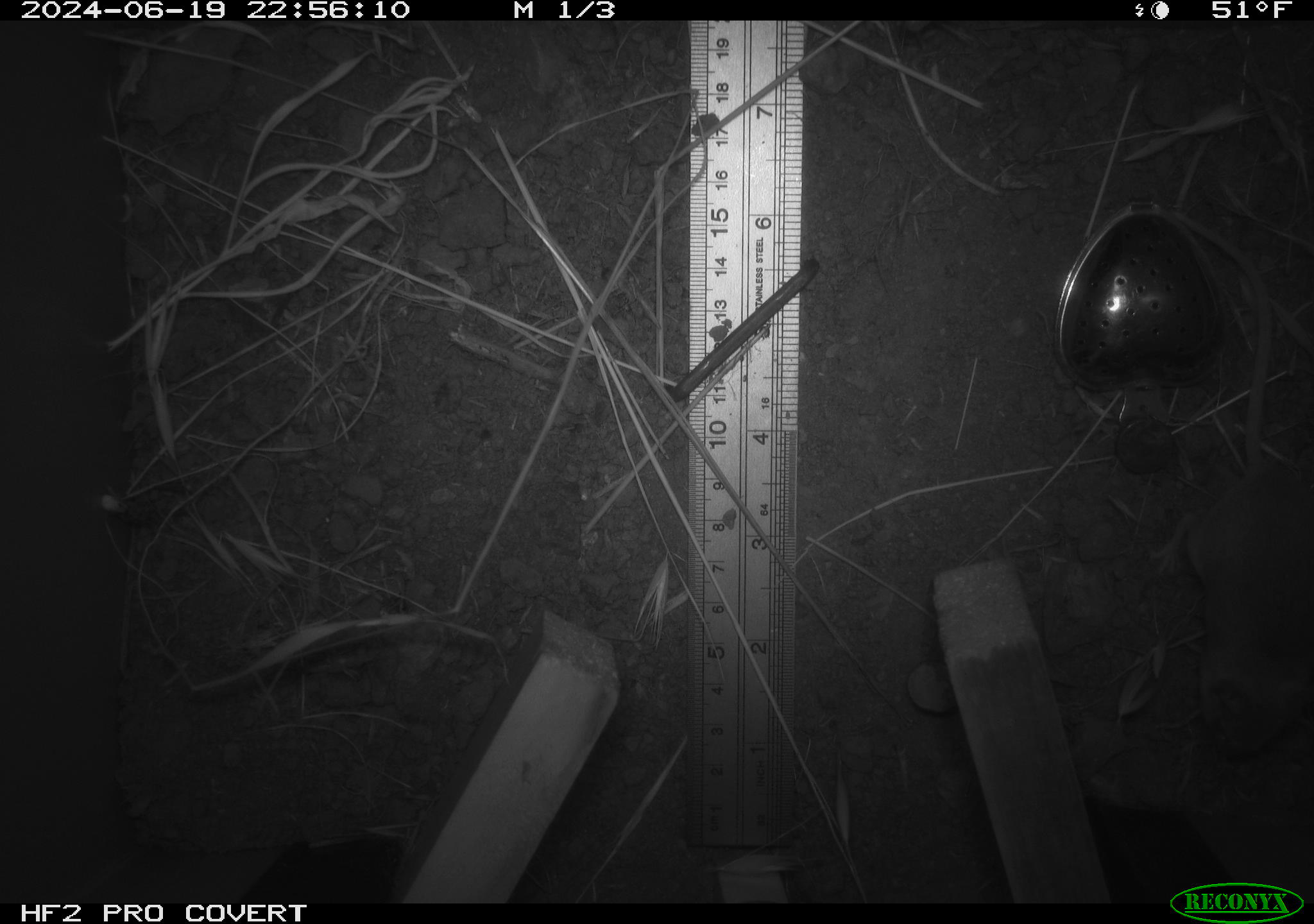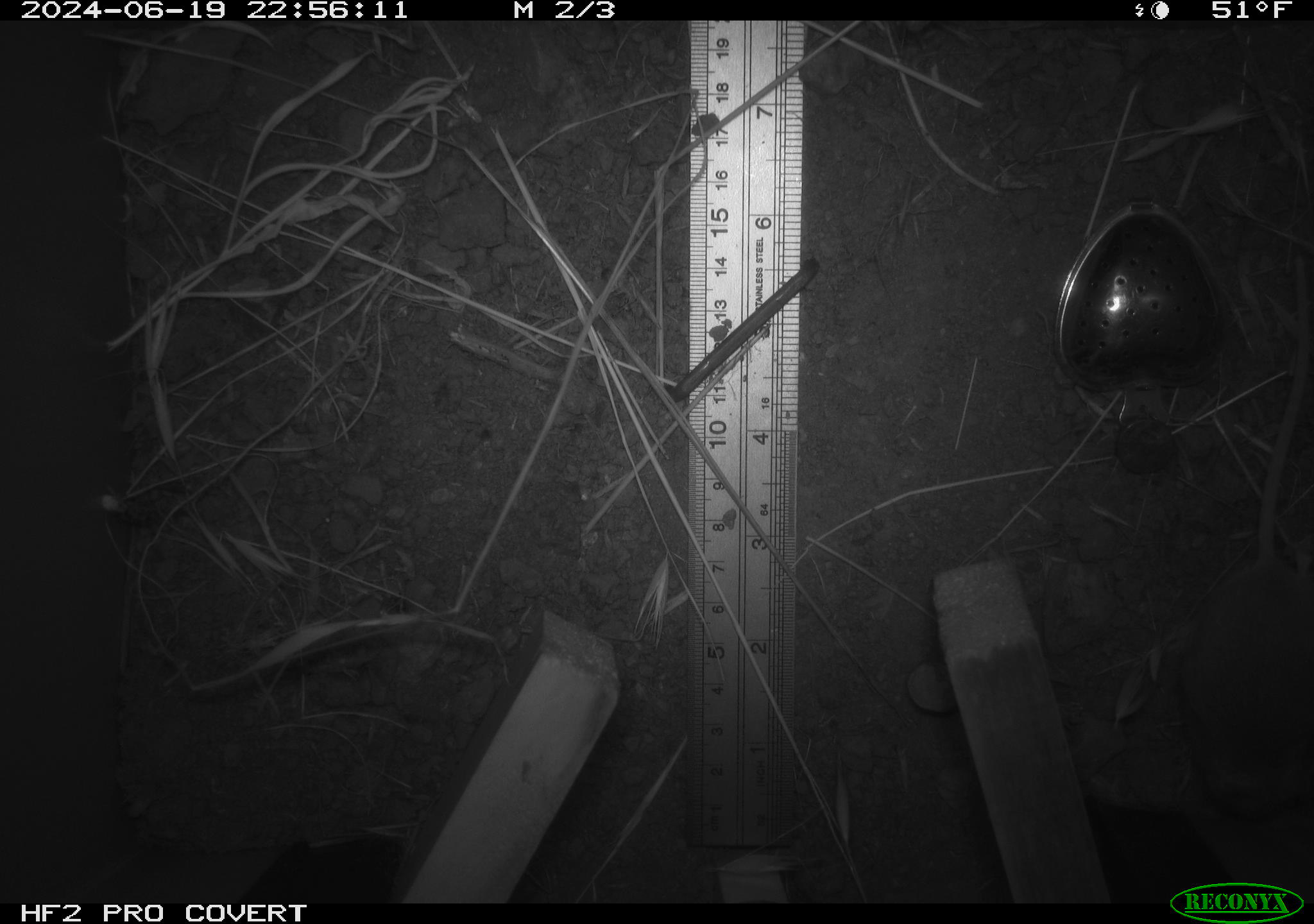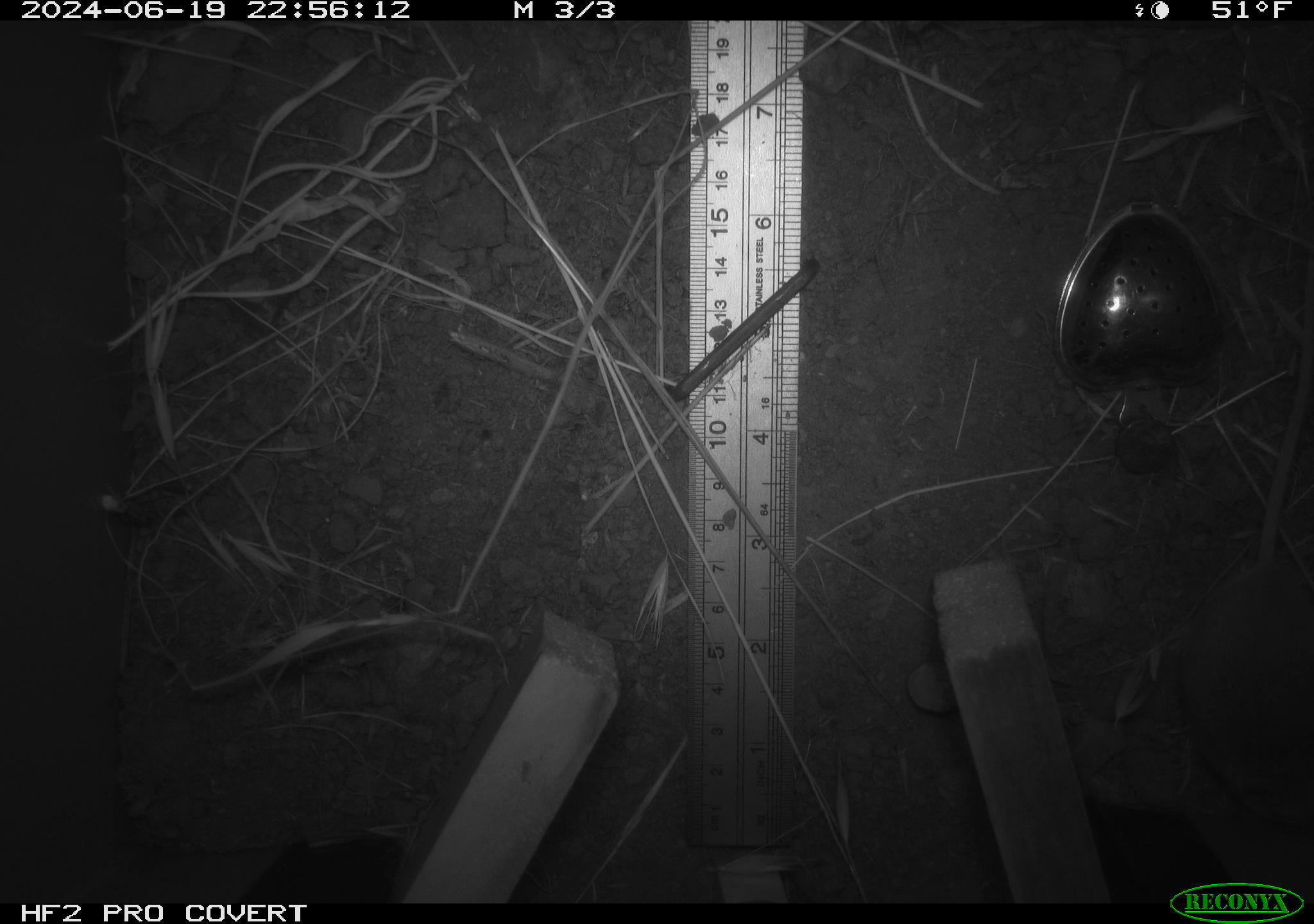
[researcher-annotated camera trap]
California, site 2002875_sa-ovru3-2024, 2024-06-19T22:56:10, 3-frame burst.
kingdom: Animalia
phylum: Chordata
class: Mammalia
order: Rodentia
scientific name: Rodentia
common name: rodent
Rodent (Rodentia).